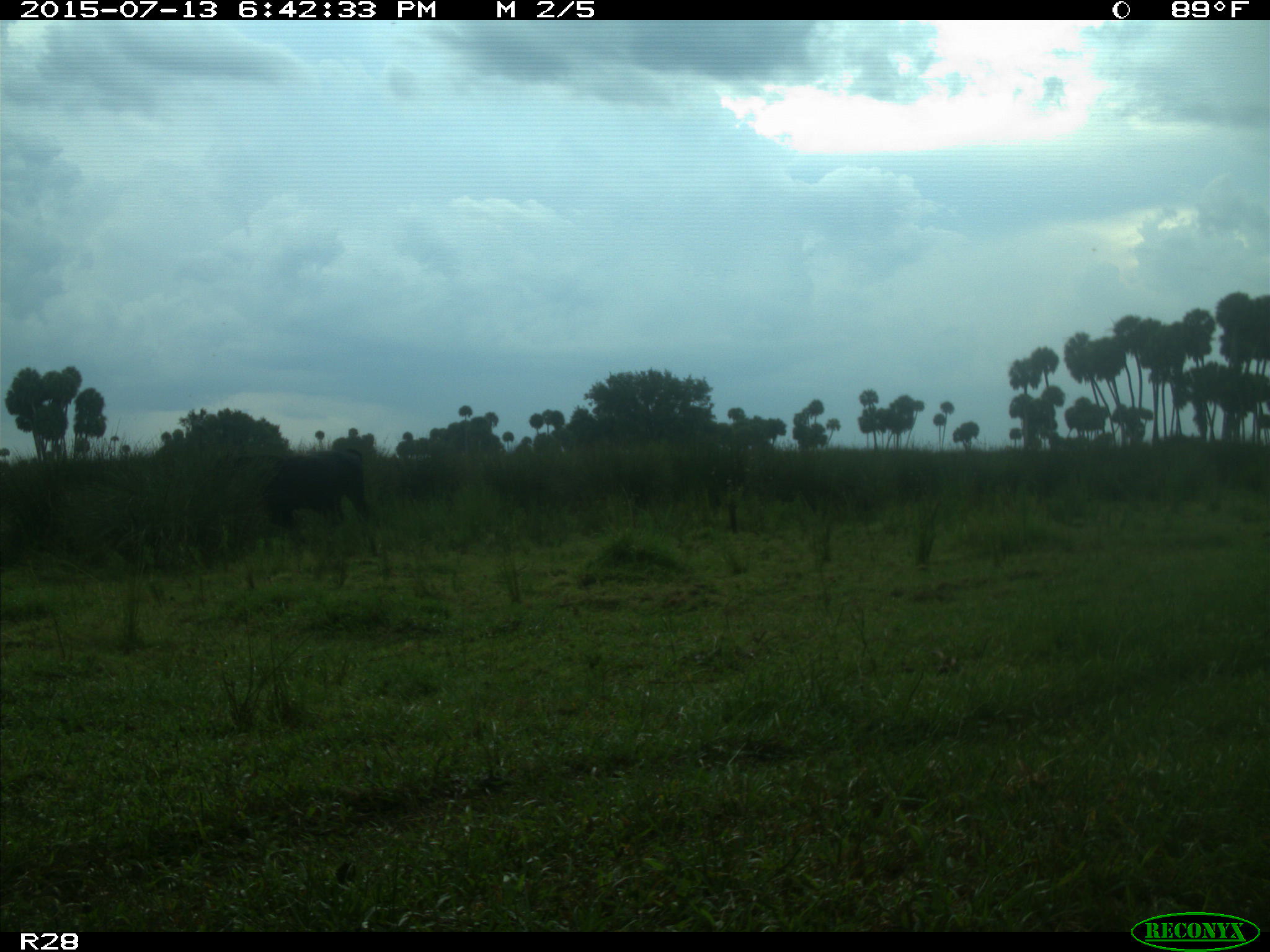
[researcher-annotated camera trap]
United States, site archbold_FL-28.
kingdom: Animalia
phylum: Chordata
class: Mammalia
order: Artiodactyla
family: Bovidae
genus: Bos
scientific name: Bos taurus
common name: domestic cow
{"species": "Bos taurus (domestic cow)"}